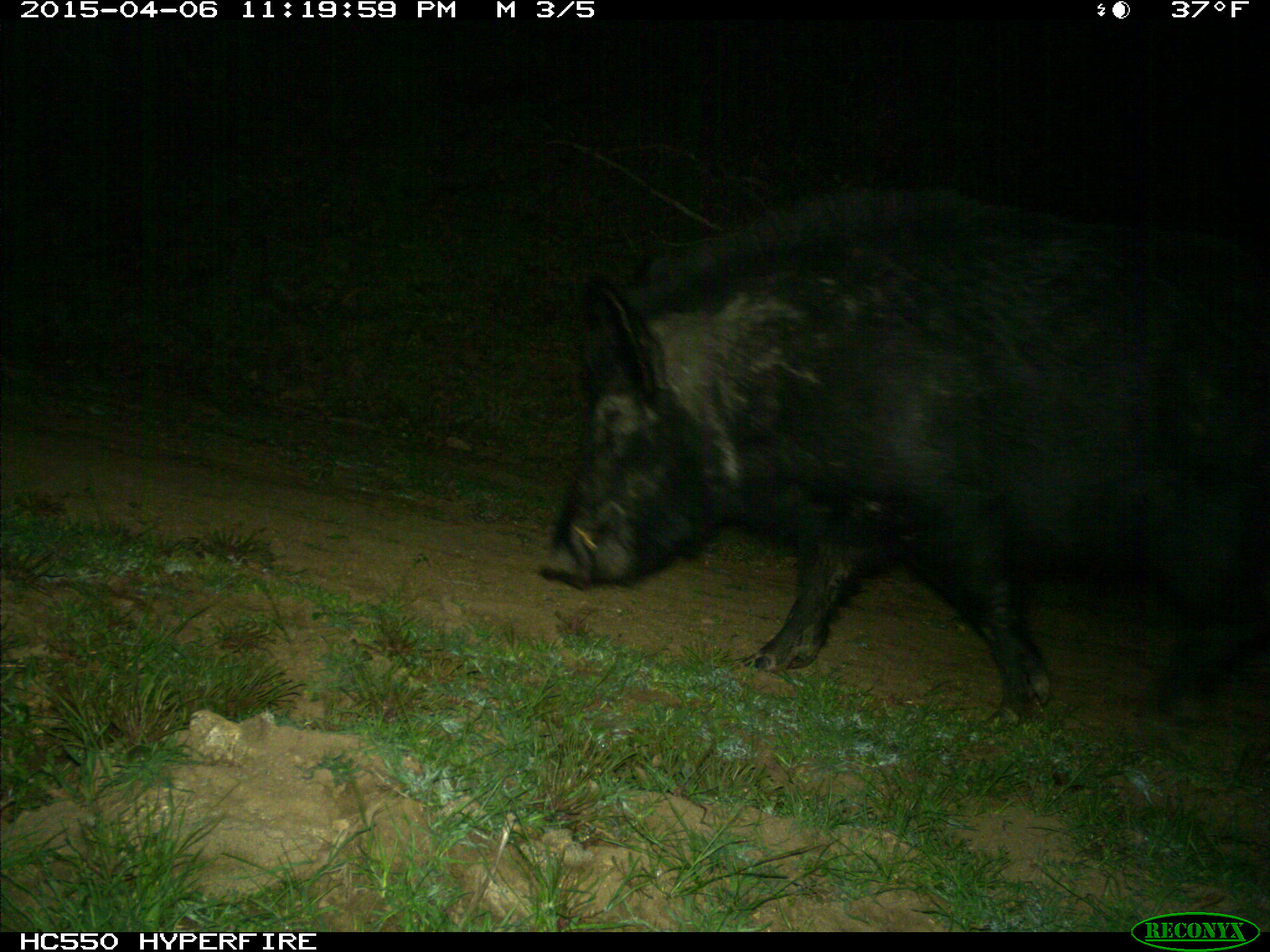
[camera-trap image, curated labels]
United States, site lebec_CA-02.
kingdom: Animalia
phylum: Chordata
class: Mammalia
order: Artiodactyla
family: Suidae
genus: Sus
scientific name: Sus scrofa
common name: wild boar